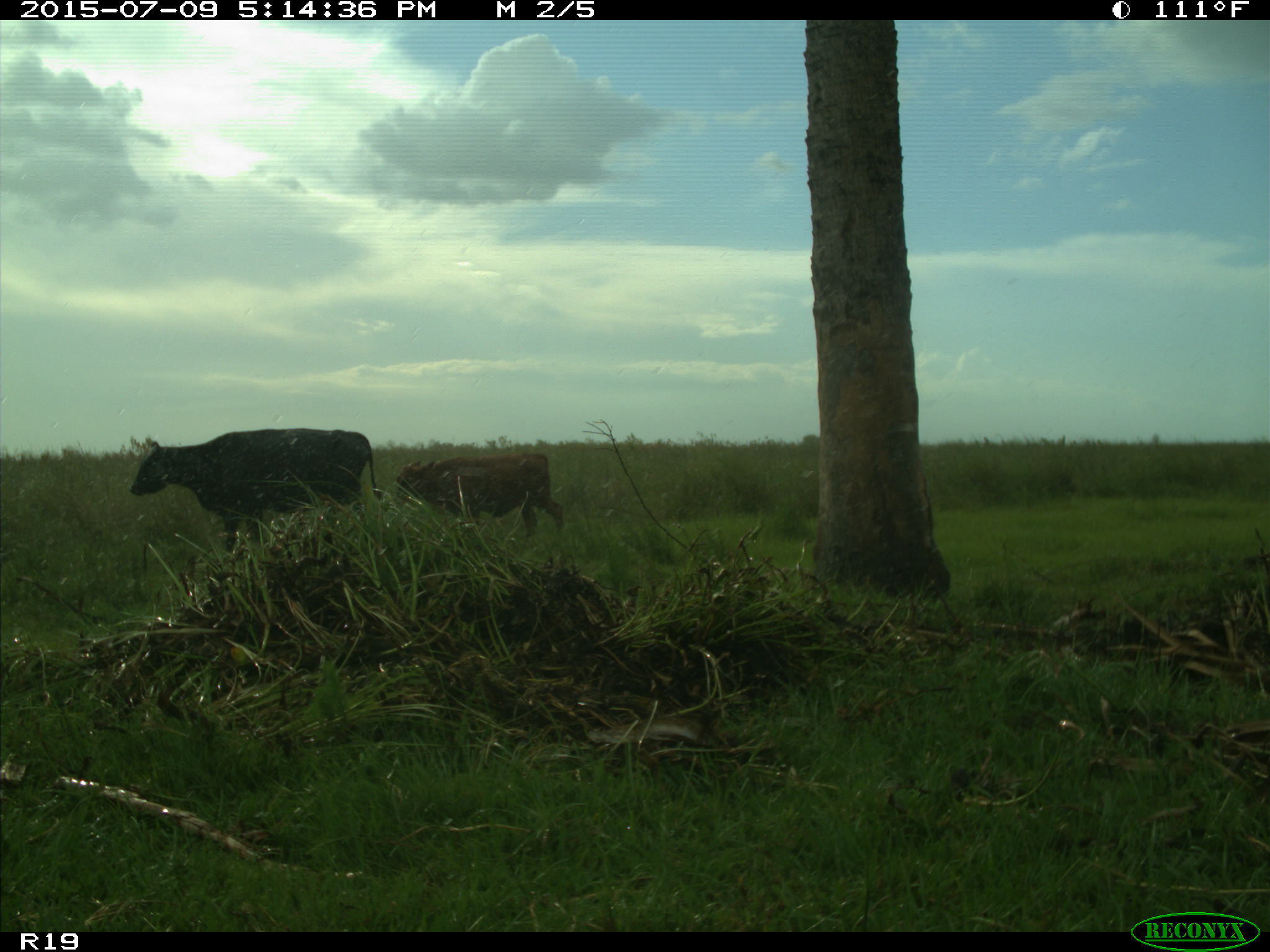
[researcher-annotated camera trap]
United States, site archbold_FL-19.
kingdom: Animalia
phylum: Chordata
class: Mammalia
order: Artiodactyla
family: Bovidae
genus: Bos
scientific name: Bos taurus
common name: domestic cow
Bos taurus (domestic cow).